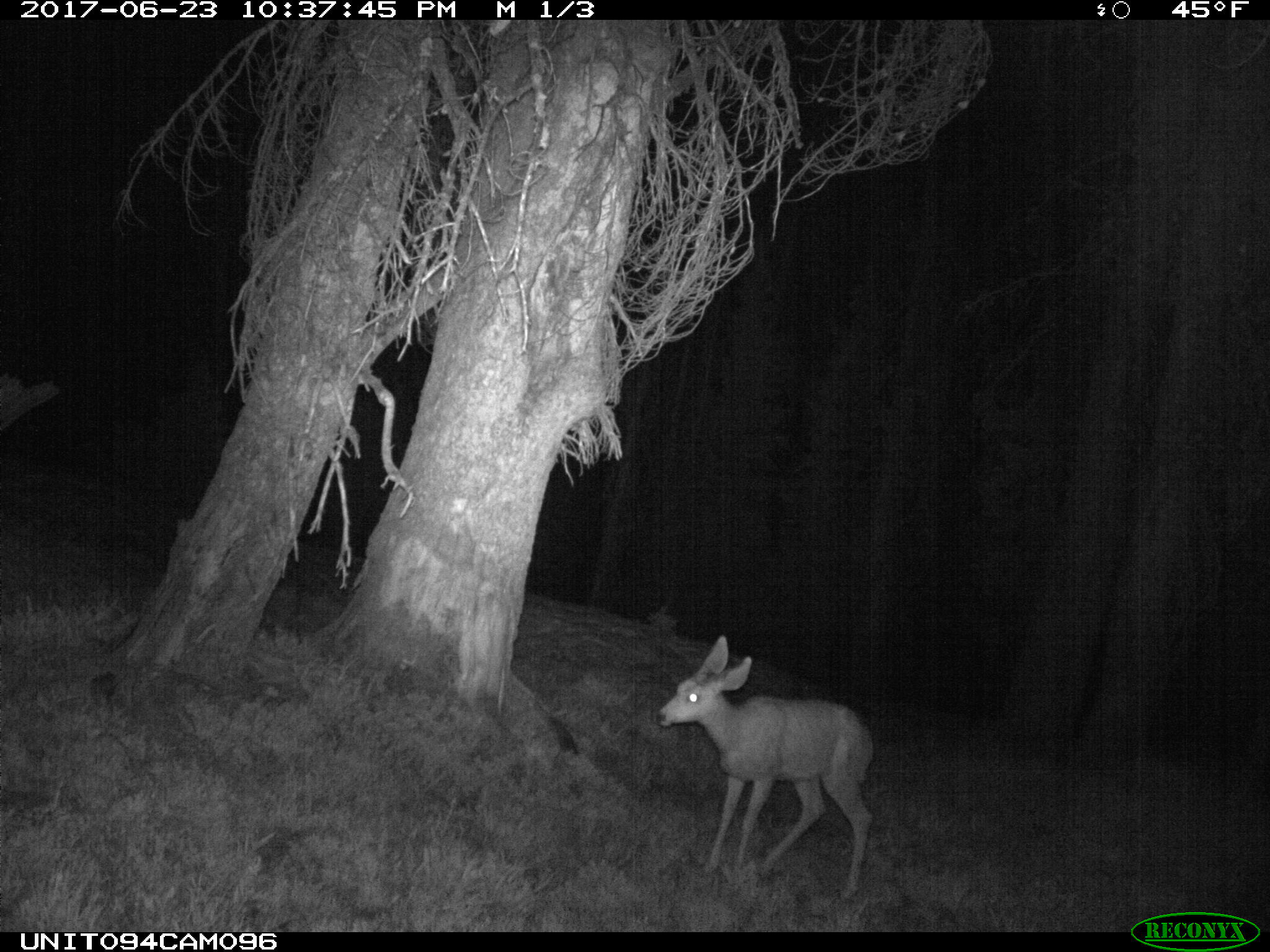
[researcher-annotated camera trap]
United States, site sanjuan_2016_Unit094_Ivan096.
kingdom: Animalia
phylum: Chordata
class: Mammalia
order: Artiodactyla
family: Cervidae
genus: Odocoileus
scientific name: Odocoileus hemionus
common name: mule deer